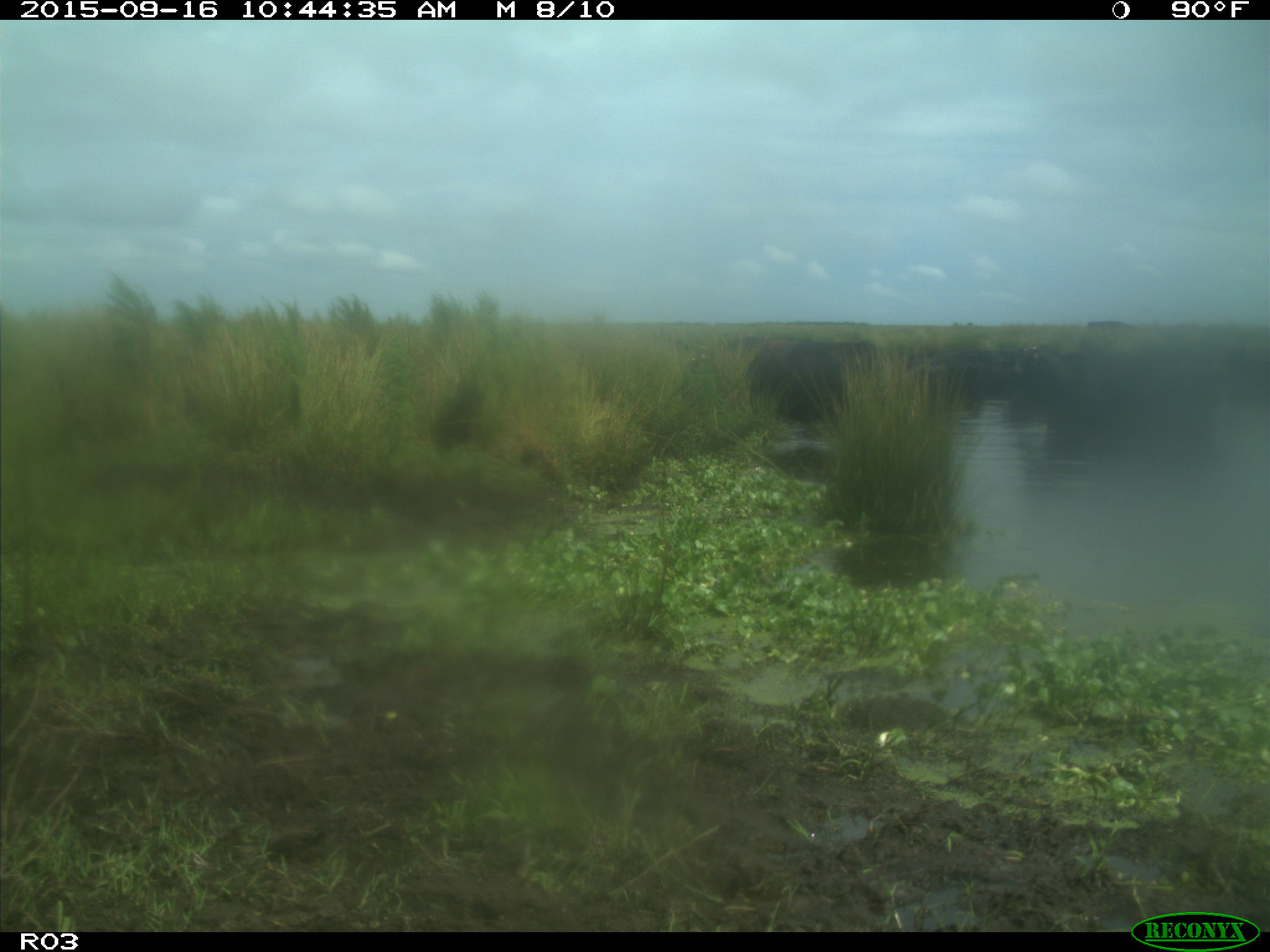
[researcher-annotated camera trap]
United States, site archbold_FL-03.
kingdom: Animalia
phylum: Chordata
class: Mammalia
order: Artiodactyla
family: Bovidae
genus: Bos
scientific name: Bos taurus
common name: domestic cow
Bos taurus (domestic cow).